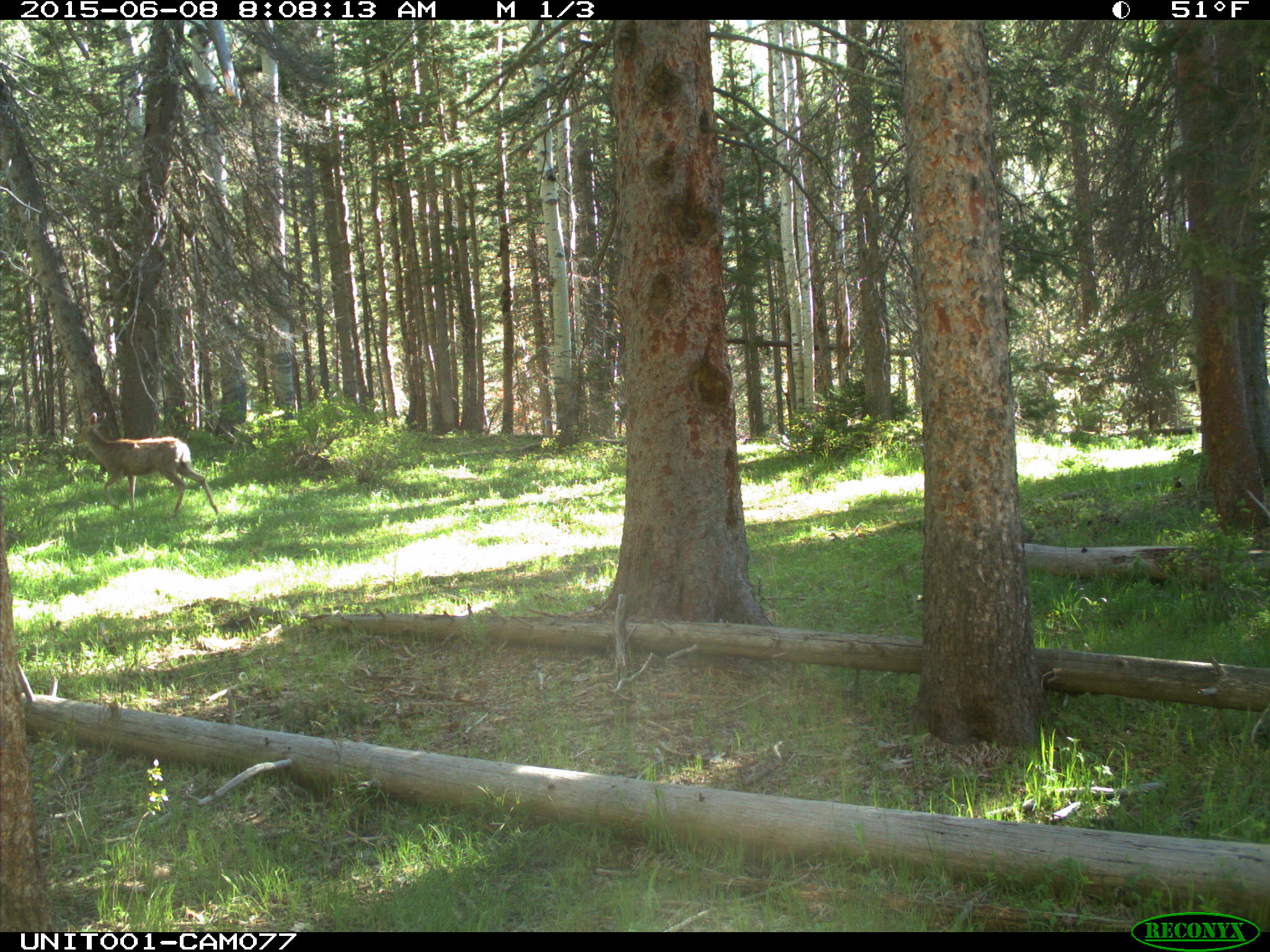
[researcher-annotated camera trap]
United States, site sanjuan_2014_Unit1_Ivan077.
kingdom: Animalia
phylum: Chordata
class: Mammalia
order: Artiodactyla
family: Cervidae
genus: Odocoileus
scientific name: Odocoileus hemionus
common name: mule deer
Odocoileus hemionus (mule deer).